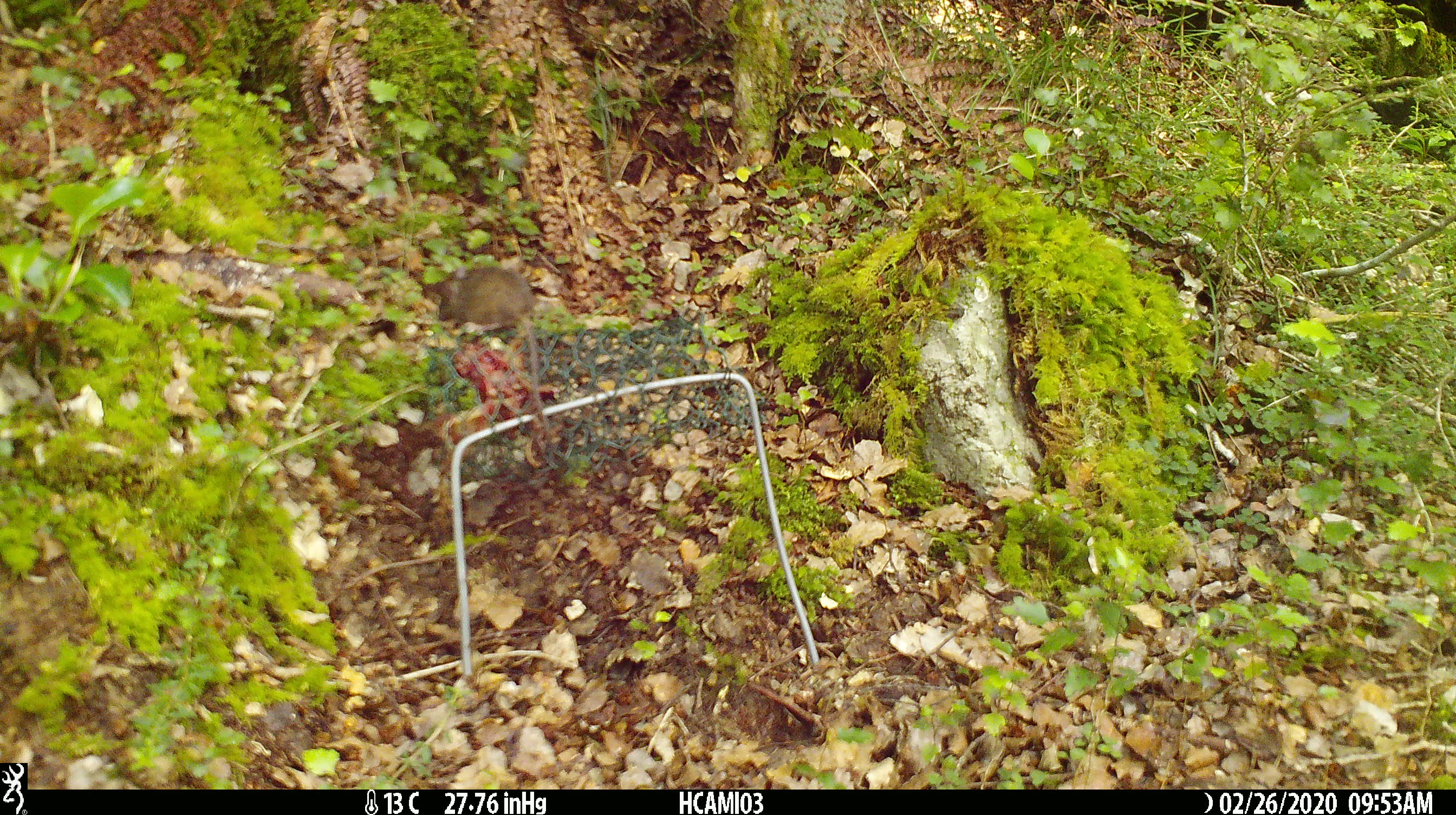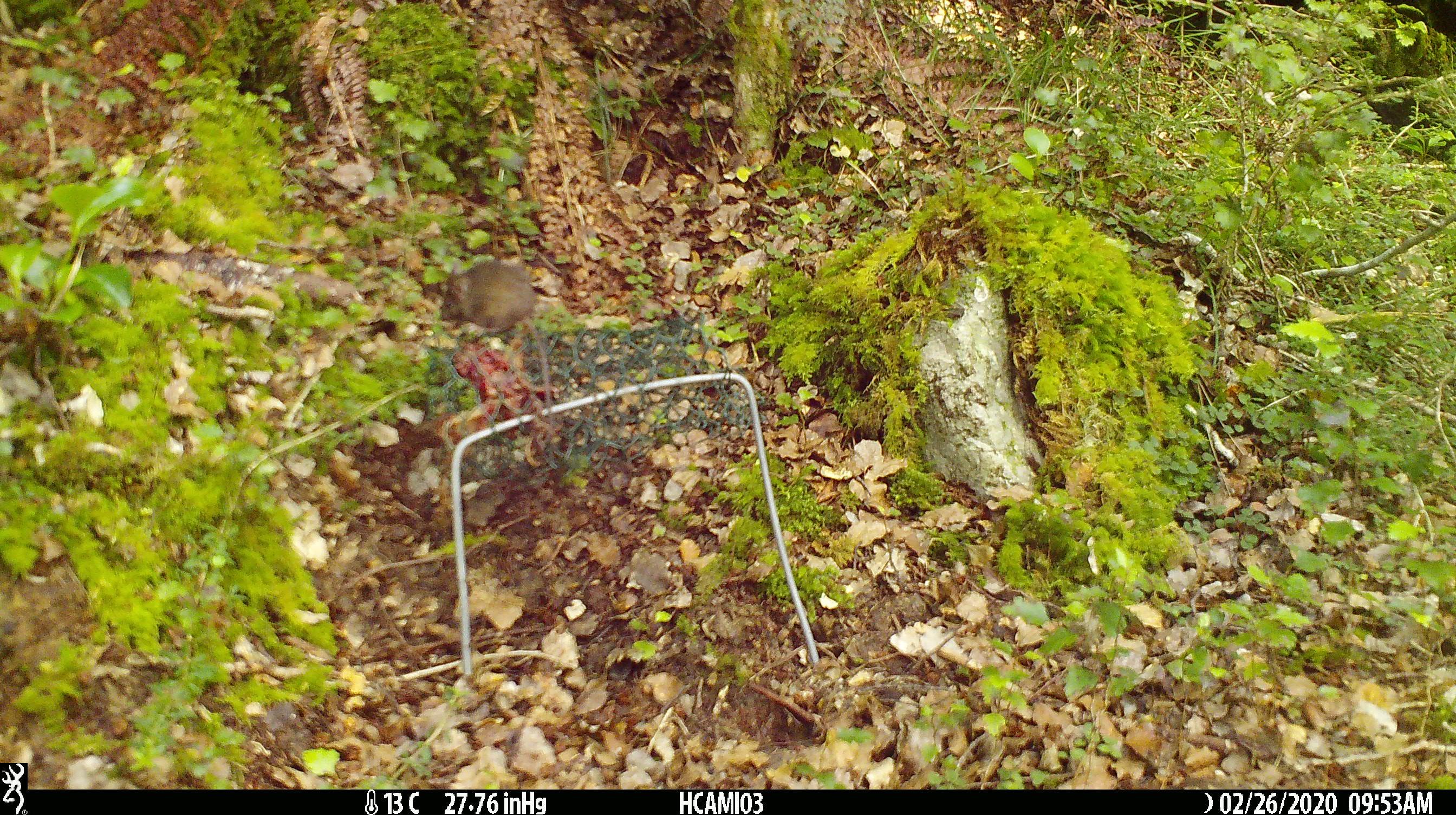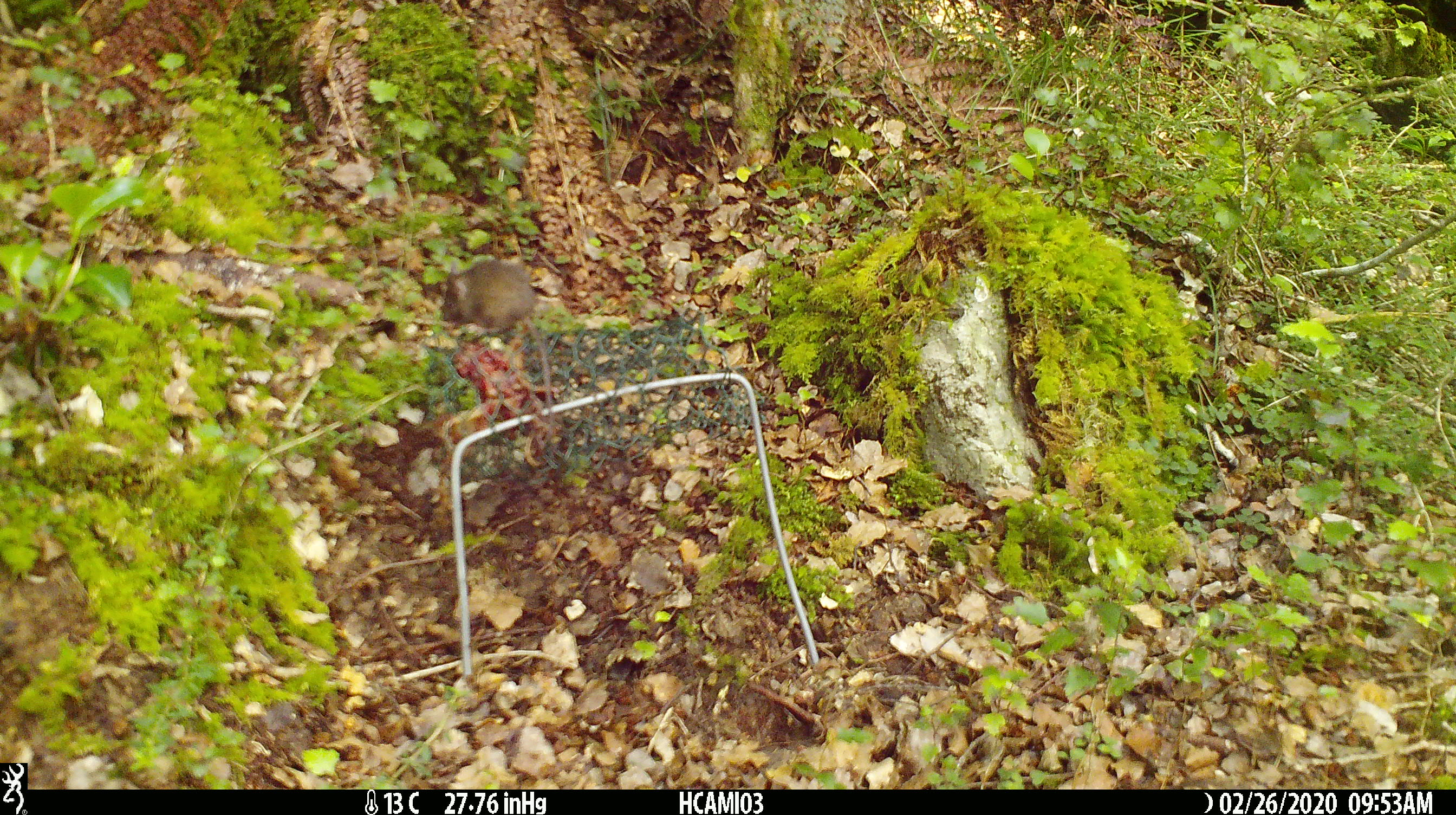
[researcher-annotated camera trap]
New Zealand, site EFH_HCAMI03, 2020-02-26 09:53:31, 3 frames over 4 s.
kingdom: Animalia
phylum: Chordata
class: Mammalia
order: Rodentia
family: Muridae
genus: Mus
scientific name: Mus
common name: mouse